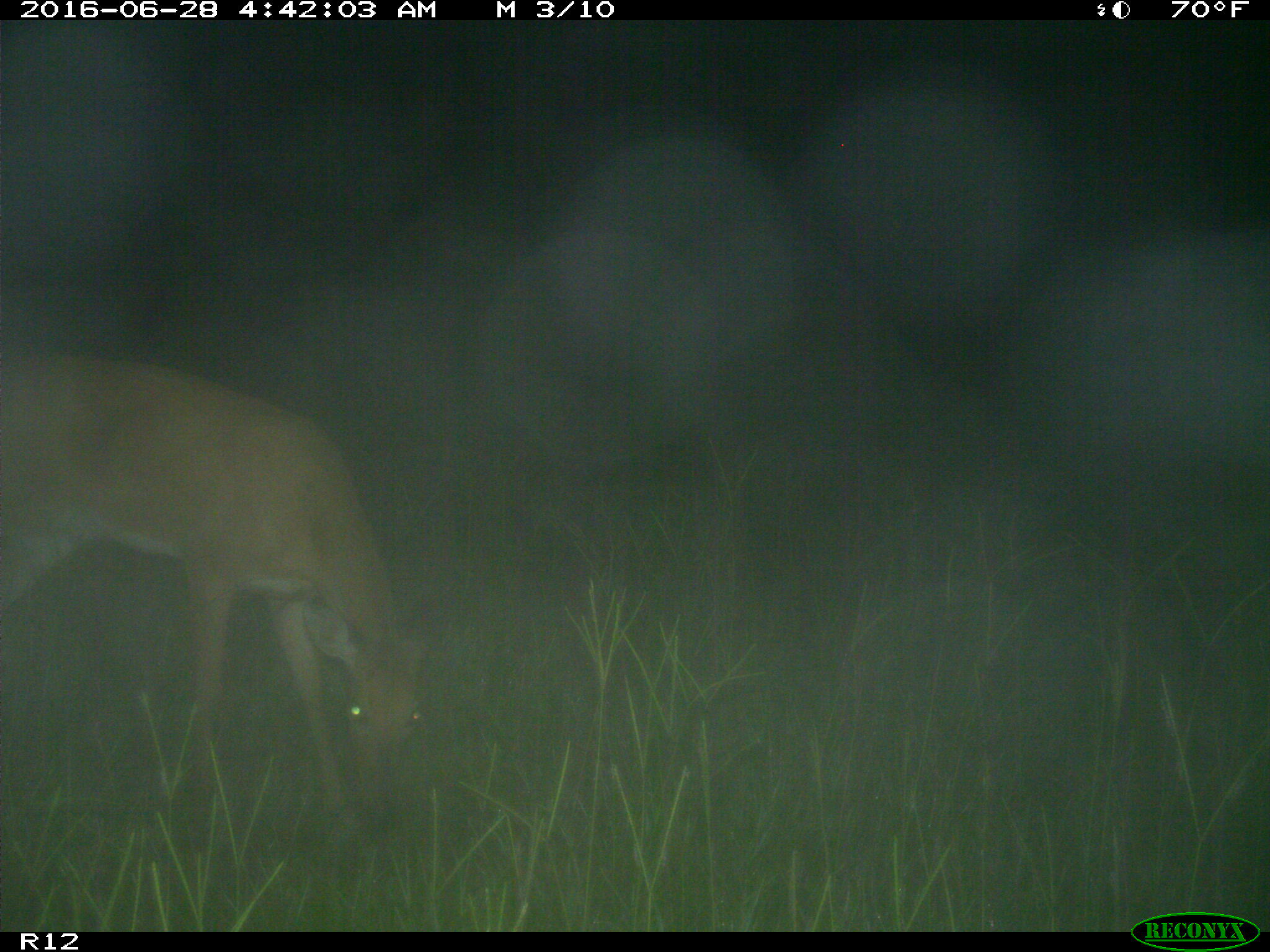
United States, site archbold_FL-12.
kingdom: Animalia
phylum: Chordata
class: Mammalia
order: Artiodactyla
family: Cervidae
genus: Odocoileus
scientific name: Odocoileus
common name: deer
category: unidentified deer